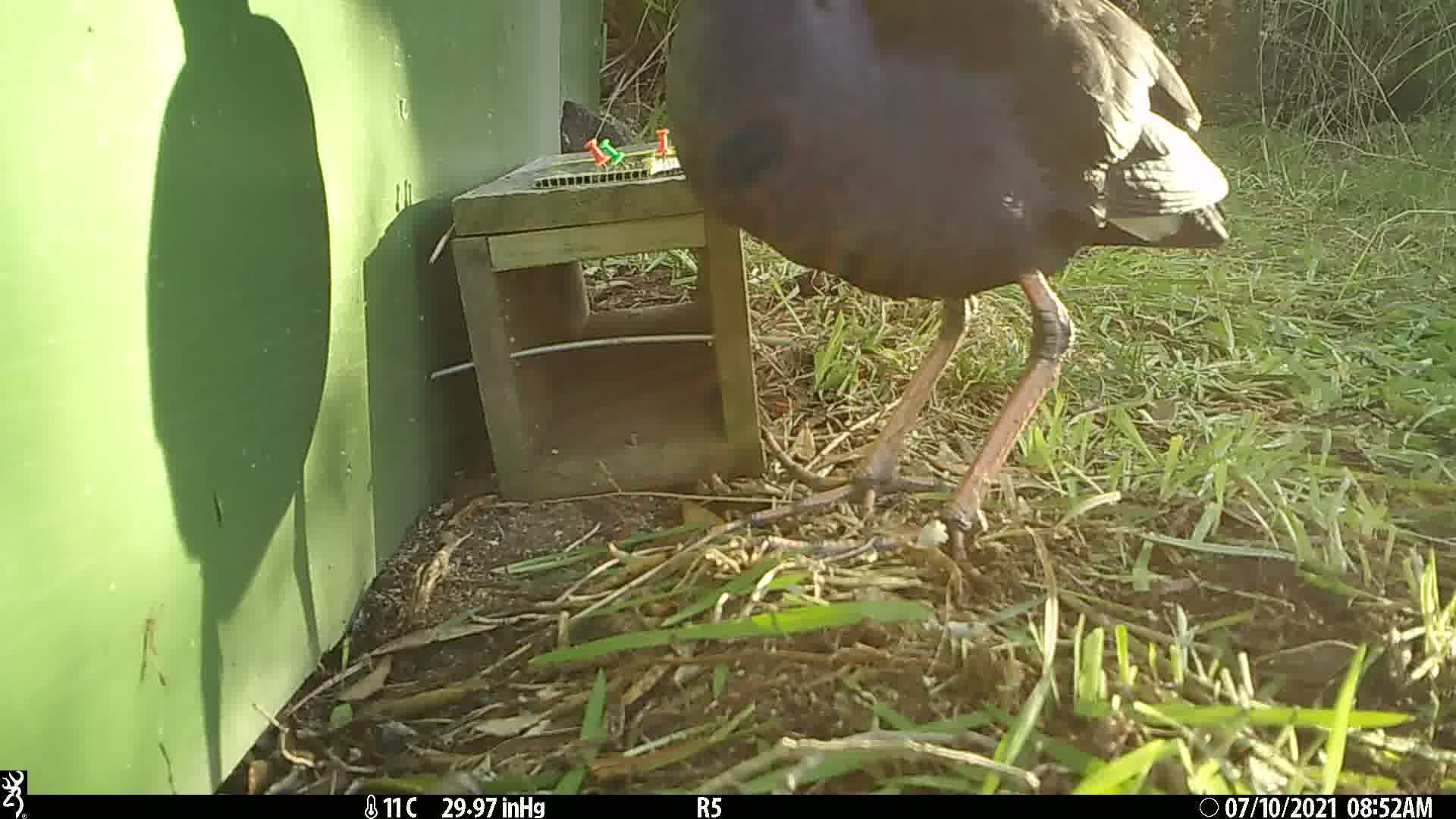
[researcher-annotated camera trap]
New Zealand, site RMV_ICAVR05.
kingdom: Animalia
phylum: Chordata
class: Aves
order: Gruiformes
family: Rallidae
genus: Porphyrio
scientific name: Porphyrio melanotus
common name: australasian swamphen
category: pukeko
Pukeko (australasian swamphen) (Porphyrio melanotus).